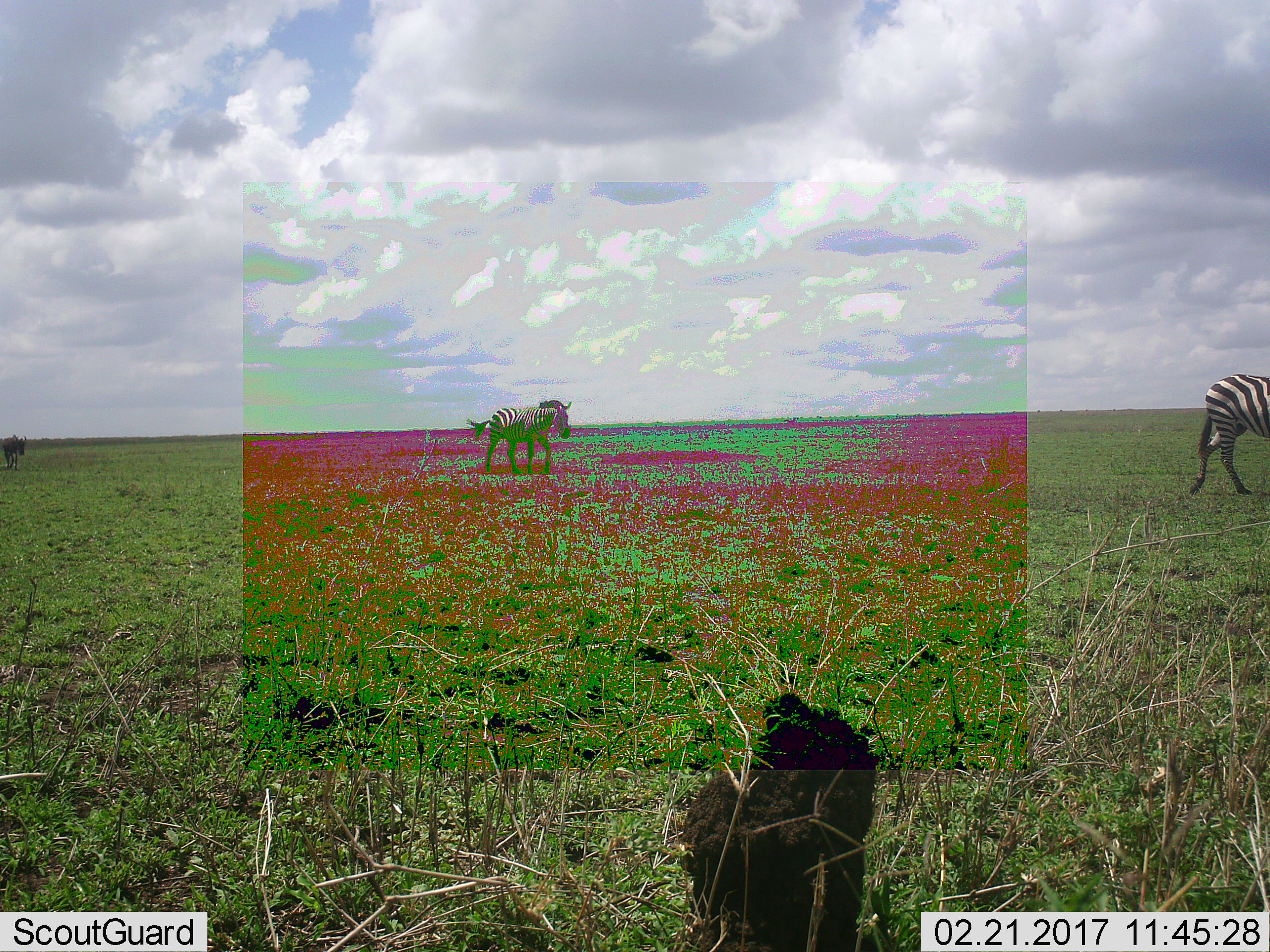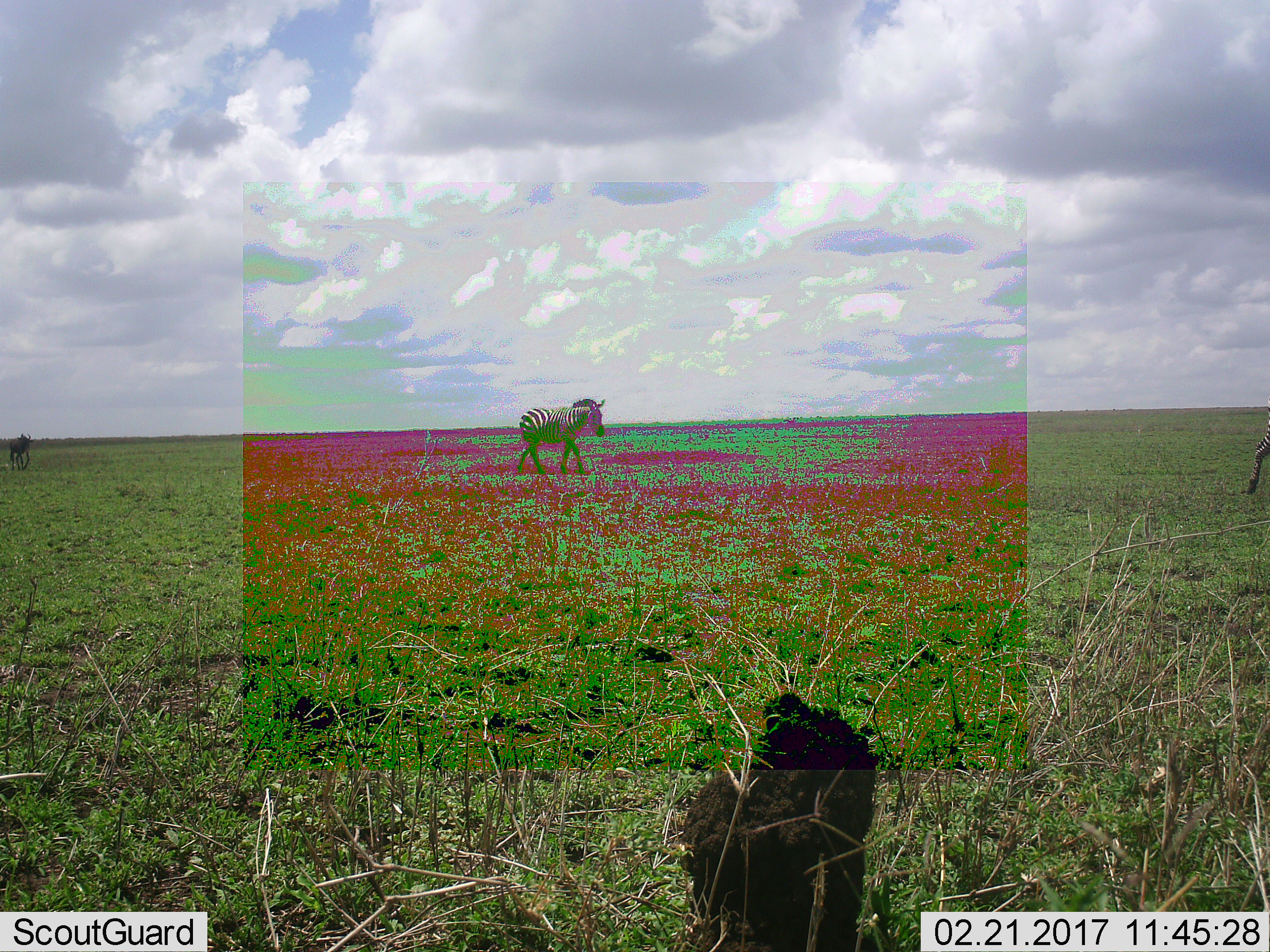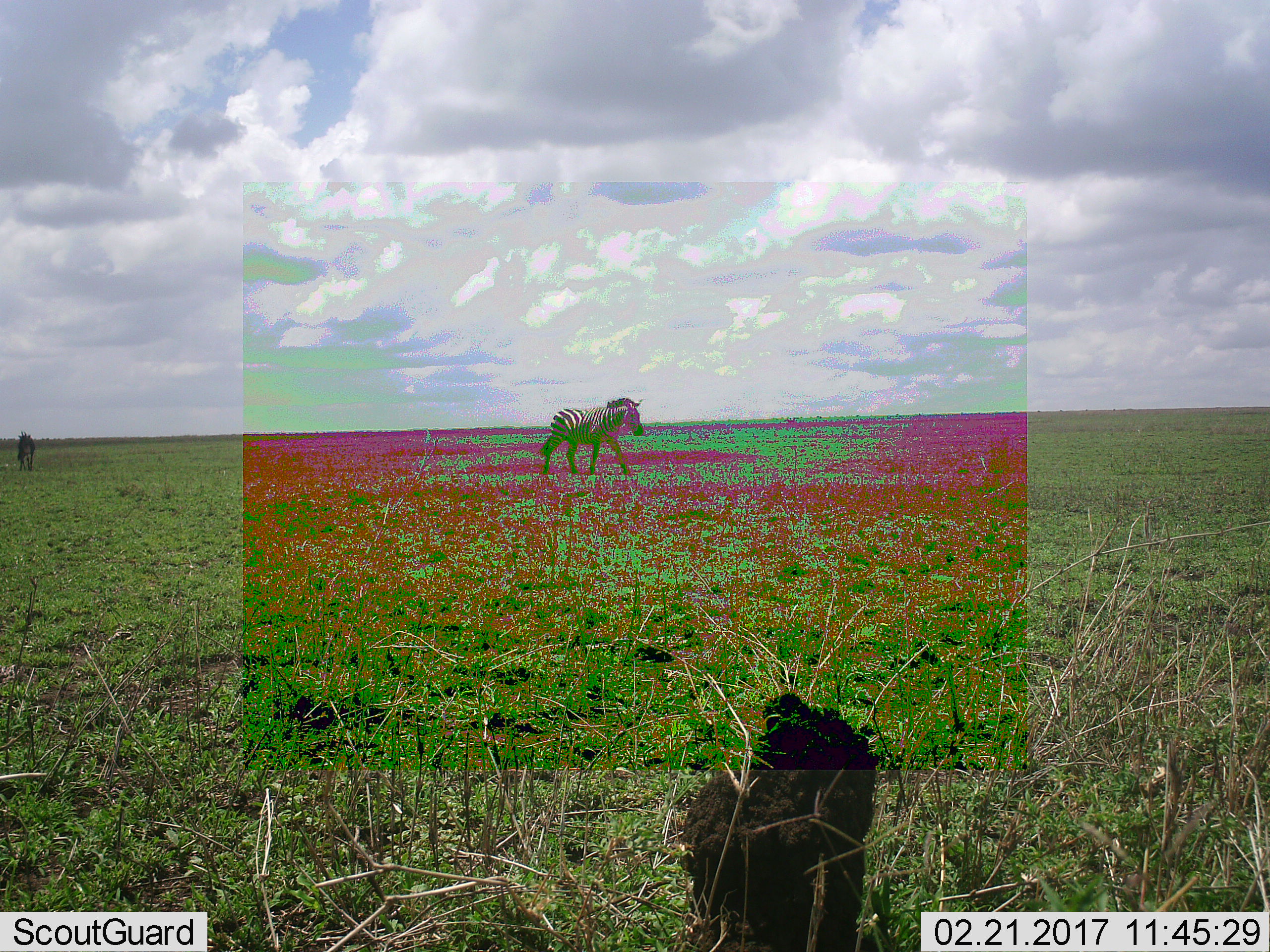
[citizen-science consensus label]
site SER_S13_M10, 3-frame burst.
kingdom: Animalia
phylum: Chordata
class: Mammalia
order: Perissodactyla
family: Equidae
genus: Equus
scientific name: Equus quagga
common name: plains zebra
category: zebraplains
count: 2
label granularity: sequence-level